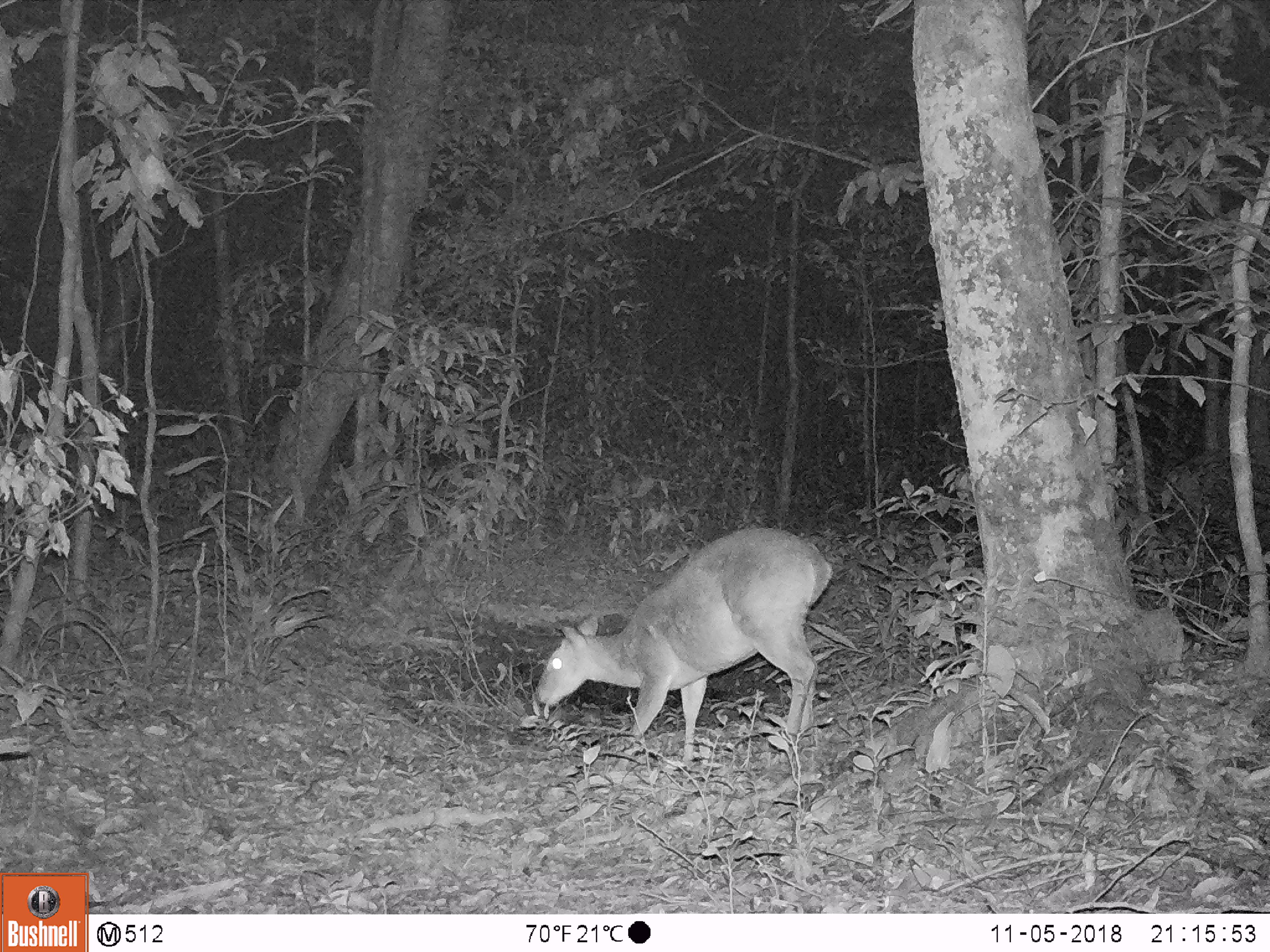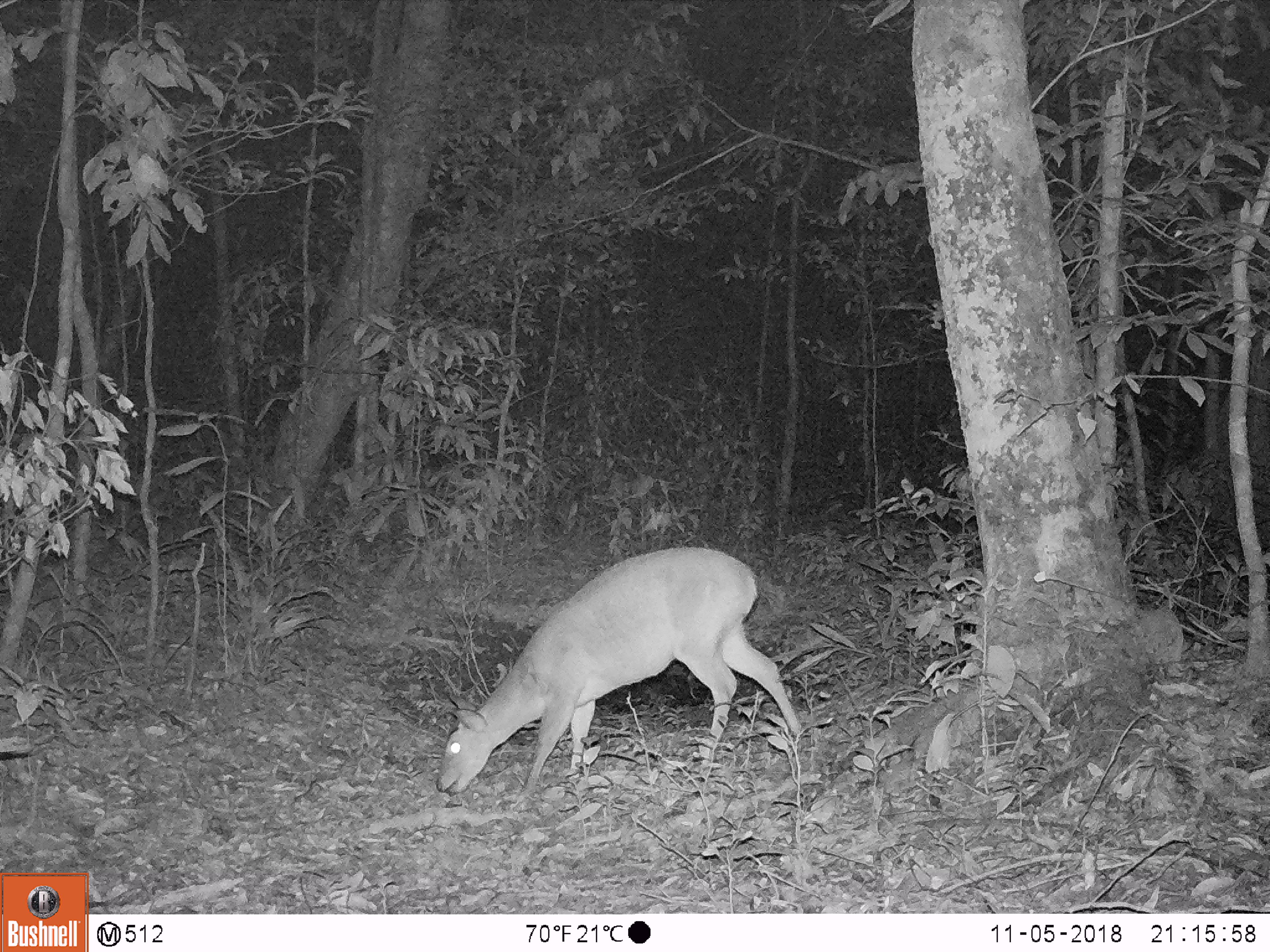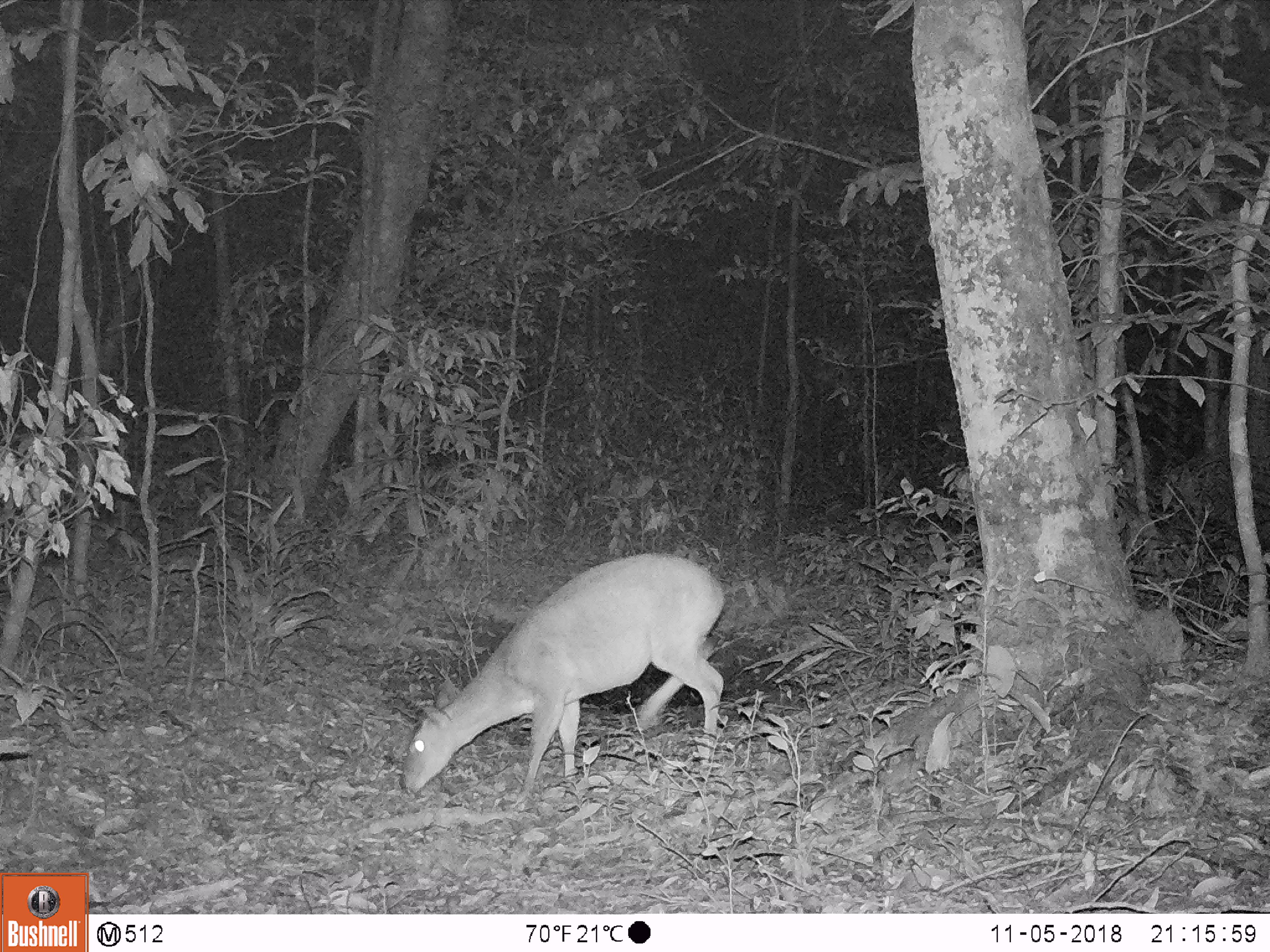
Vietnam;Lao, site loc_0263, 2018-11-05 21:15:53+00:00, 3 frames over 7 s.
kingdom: Animalia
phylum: Chordata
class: Mammalia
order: Artiodactyla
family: Cervidae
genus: Muntiacus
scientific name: Muntiacus vuquangensis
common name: large-antlered muntjac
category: large antlered muntjac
Large antlered muntjac (large-antlered muntjac) (Muntiacus vuquangensis). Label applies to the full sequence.